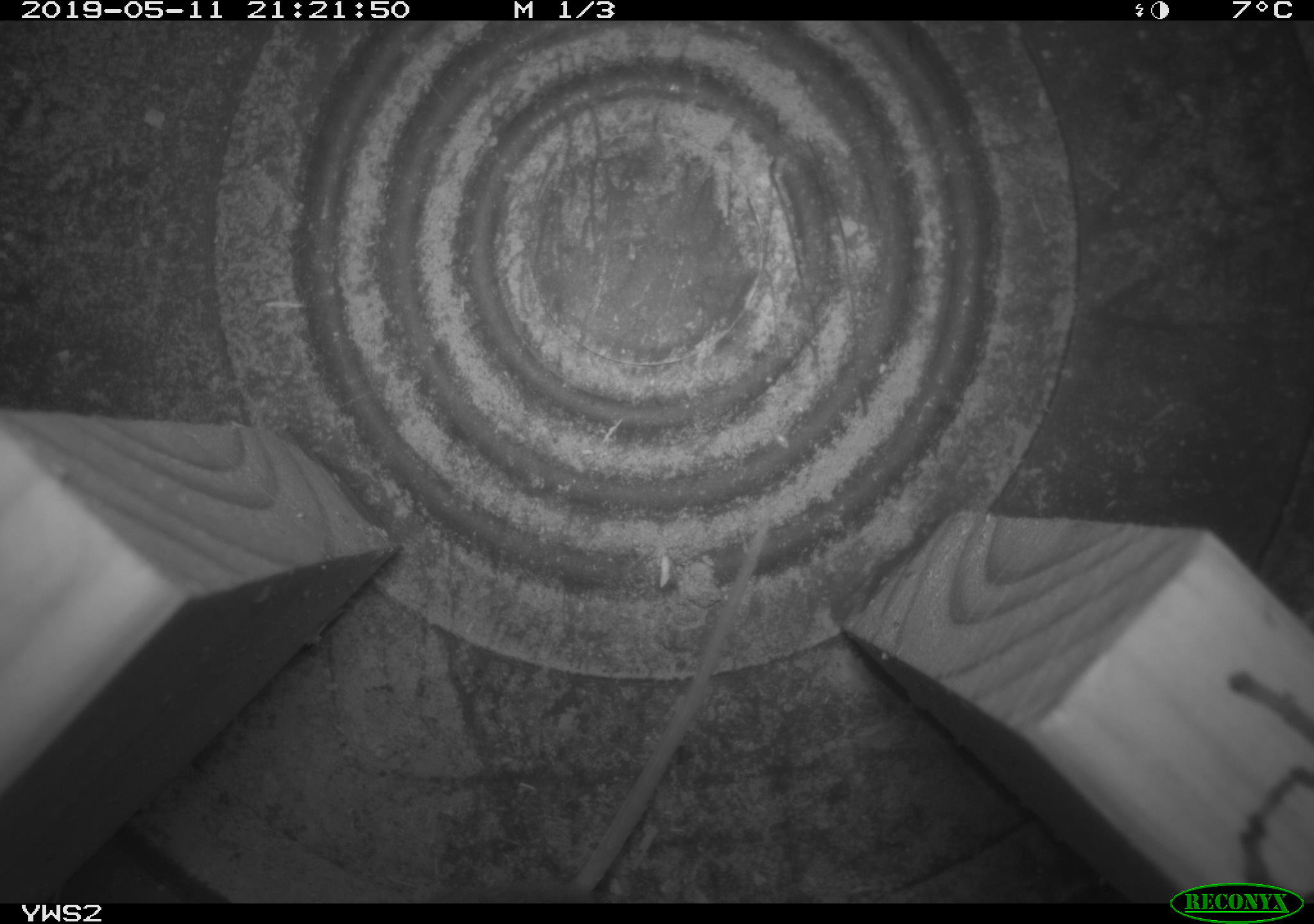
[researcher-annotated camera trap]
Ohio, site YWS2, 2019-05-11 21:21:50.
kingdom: Animalia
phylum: Chordata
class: Mammalia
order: Rodentia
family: Cricetidae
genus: Peromyscus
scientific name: Peromyscus leucopus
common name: white-footed mouse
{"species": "white-footed mouse (Peromyscus leucopus)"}